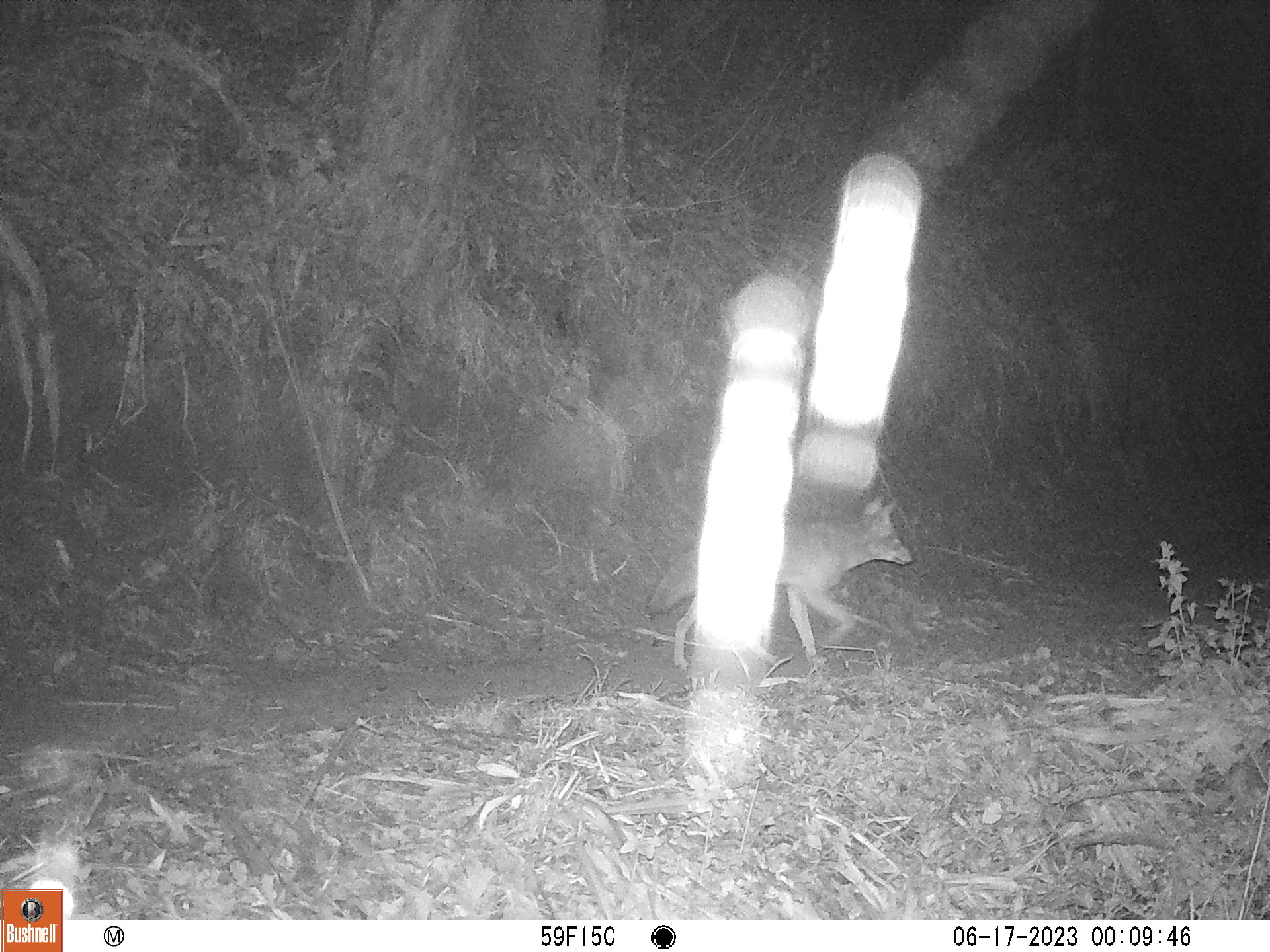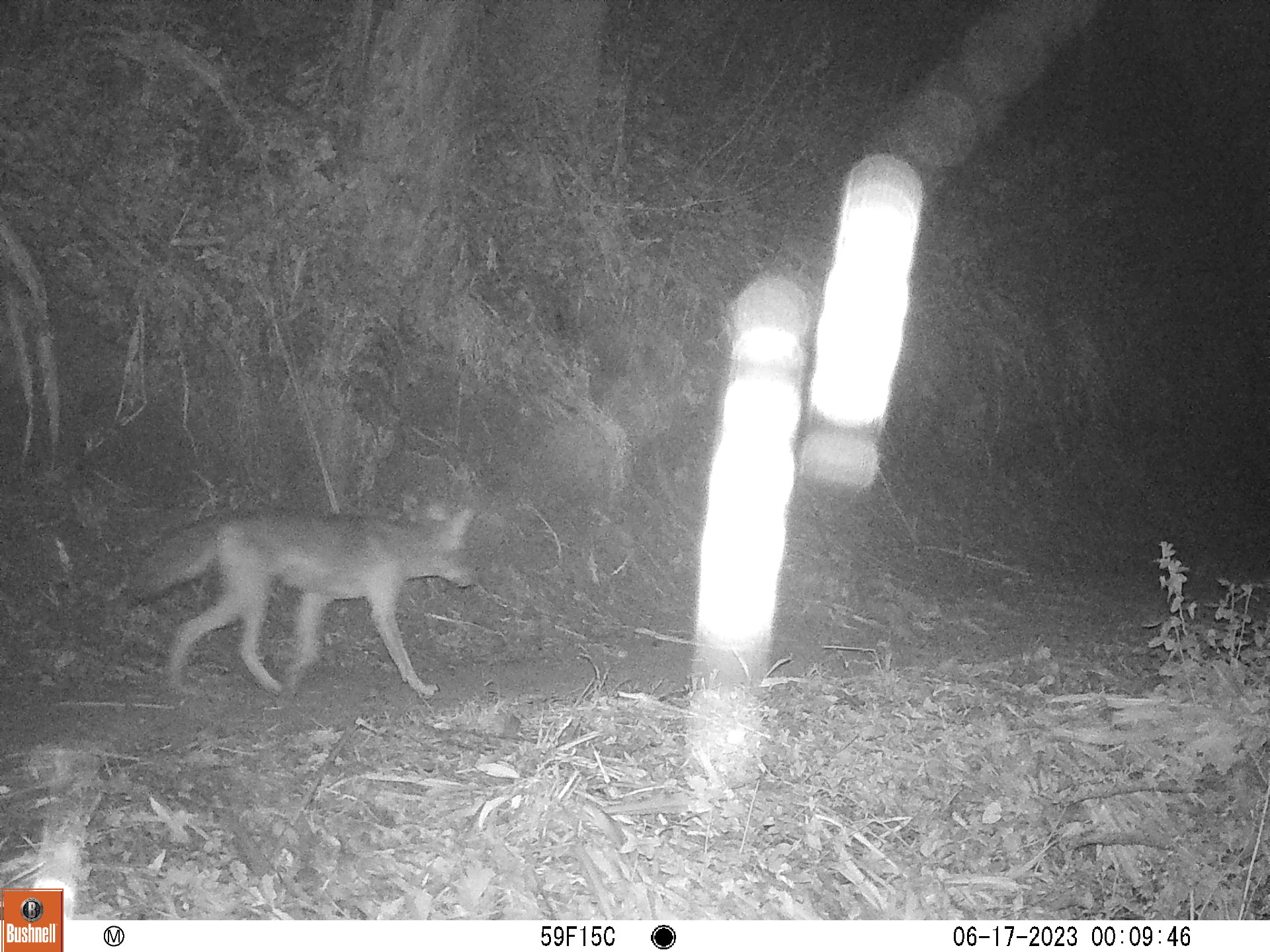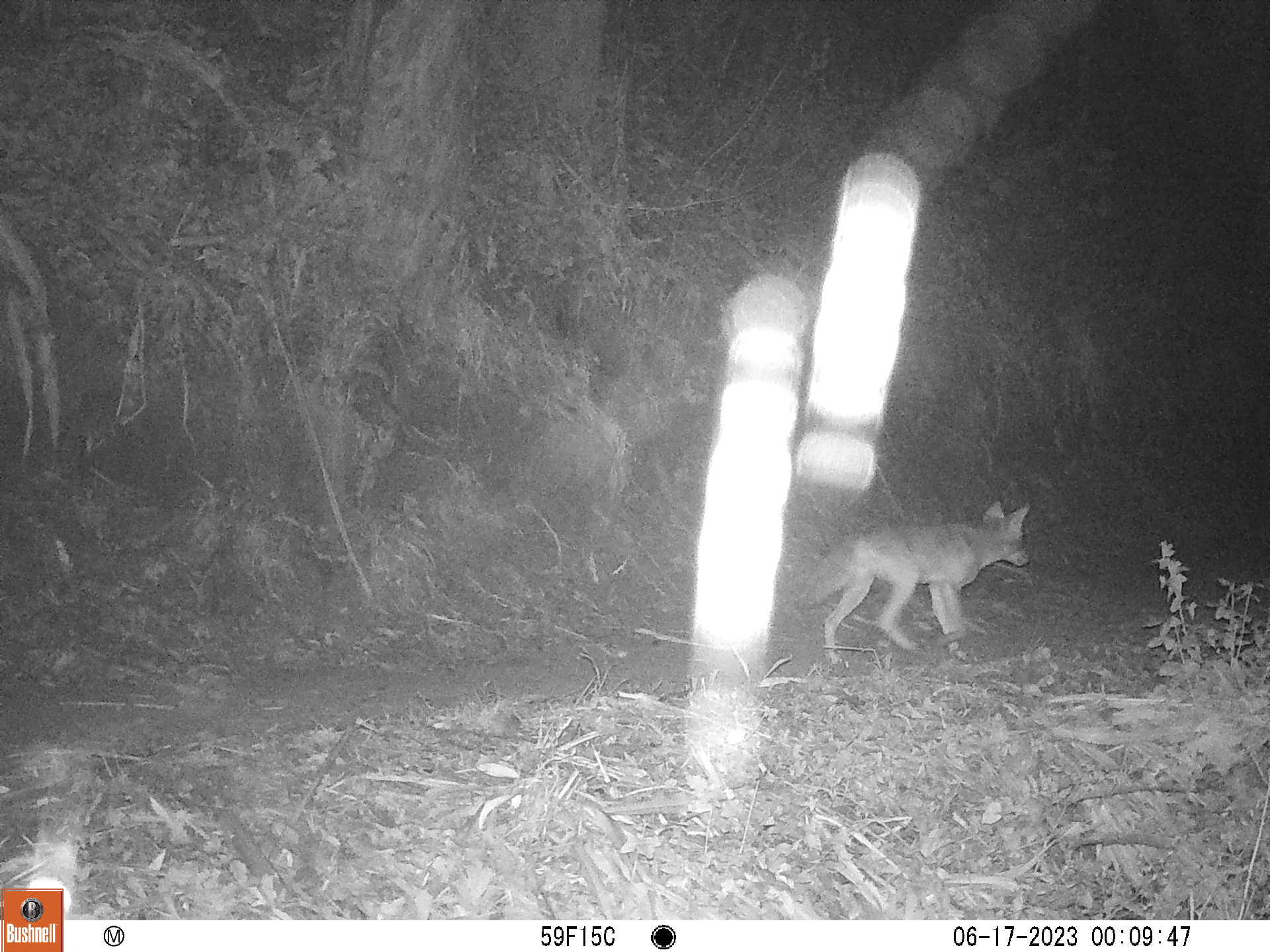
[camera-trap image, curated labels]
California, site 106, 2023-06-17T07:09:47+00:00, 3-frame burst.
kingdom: Animalia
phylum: Chordata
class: Mammalia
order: Carnivora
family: Canidae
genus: Canis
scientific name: Canis latrans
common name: coyote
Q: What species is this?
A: Coyote (Canis latrans).